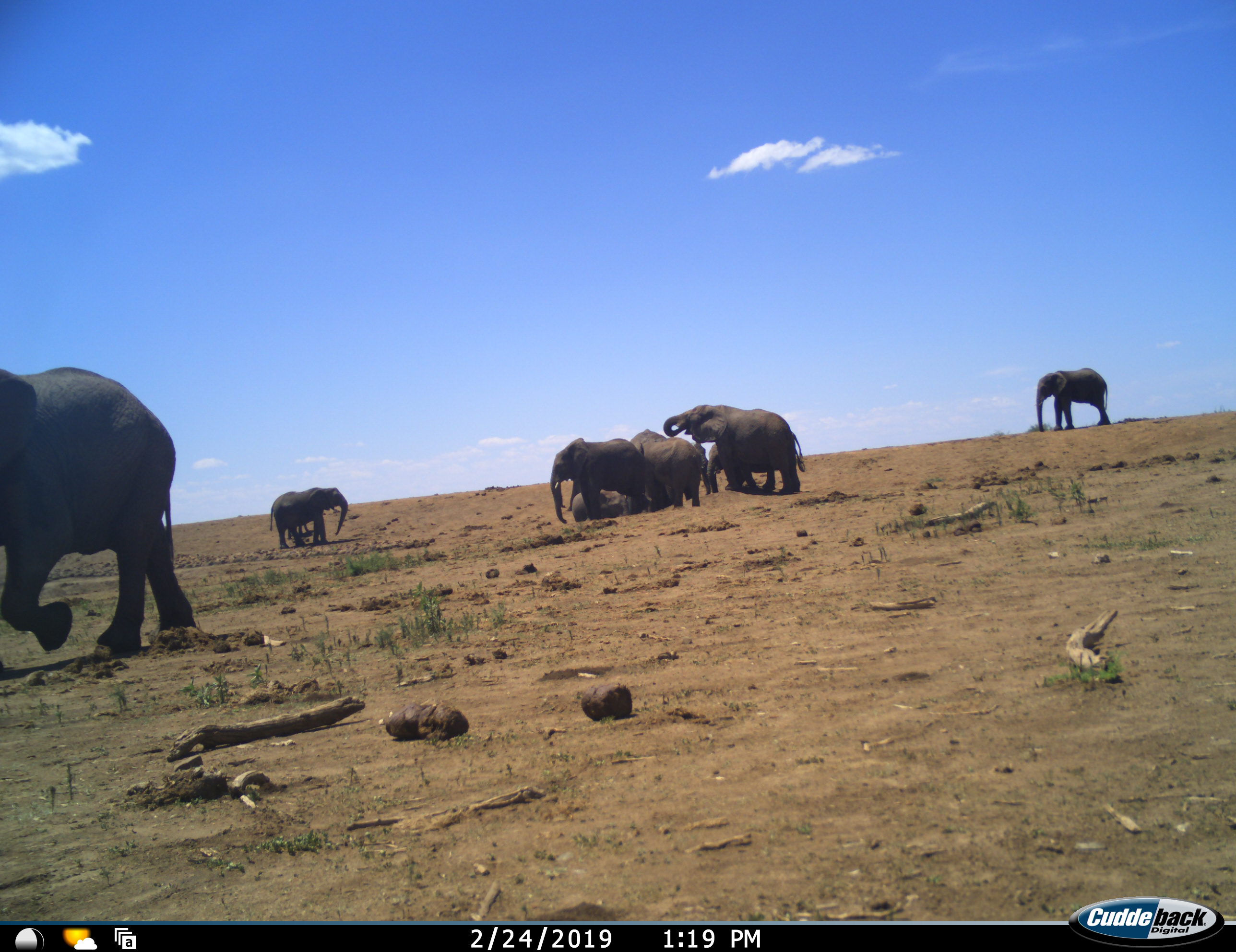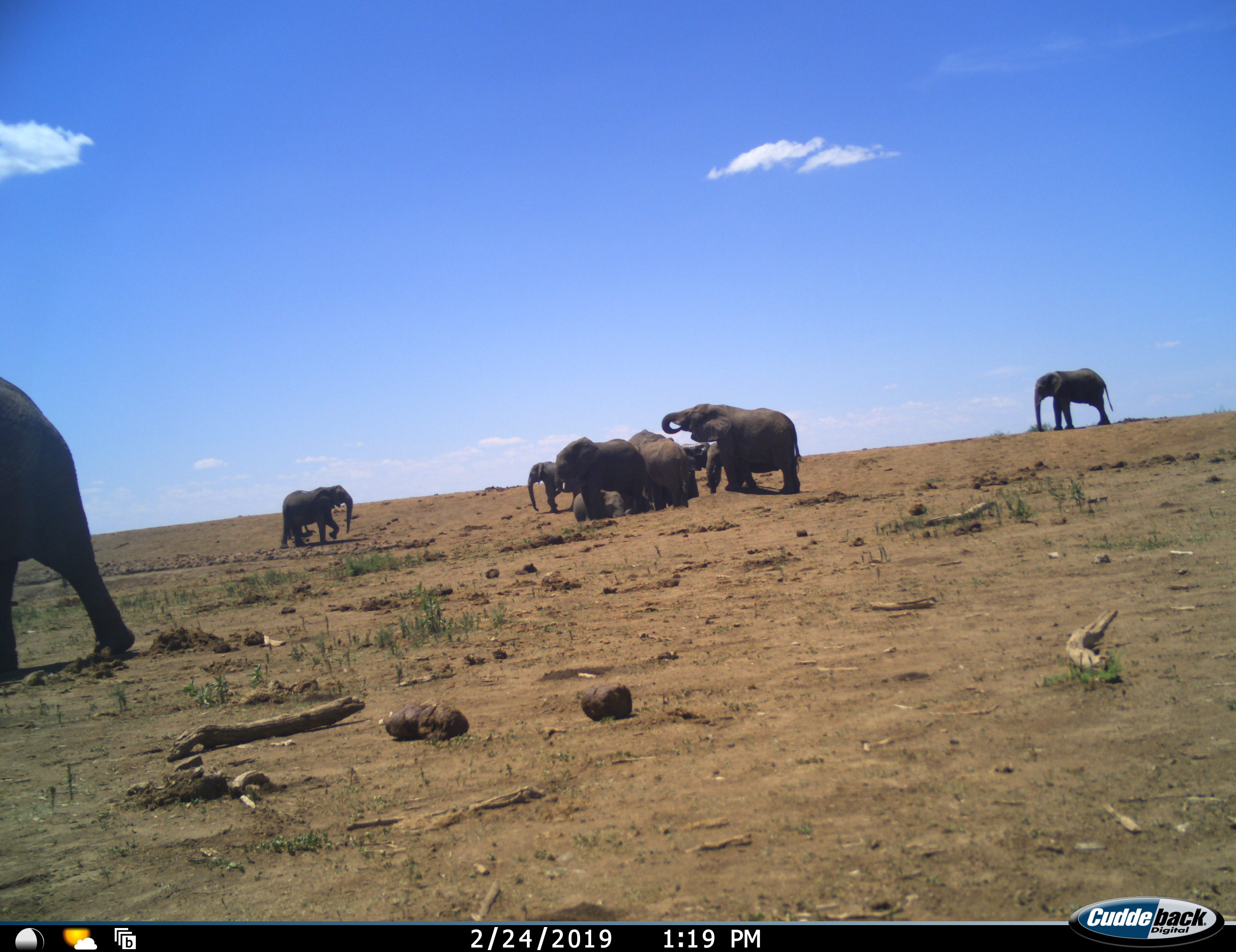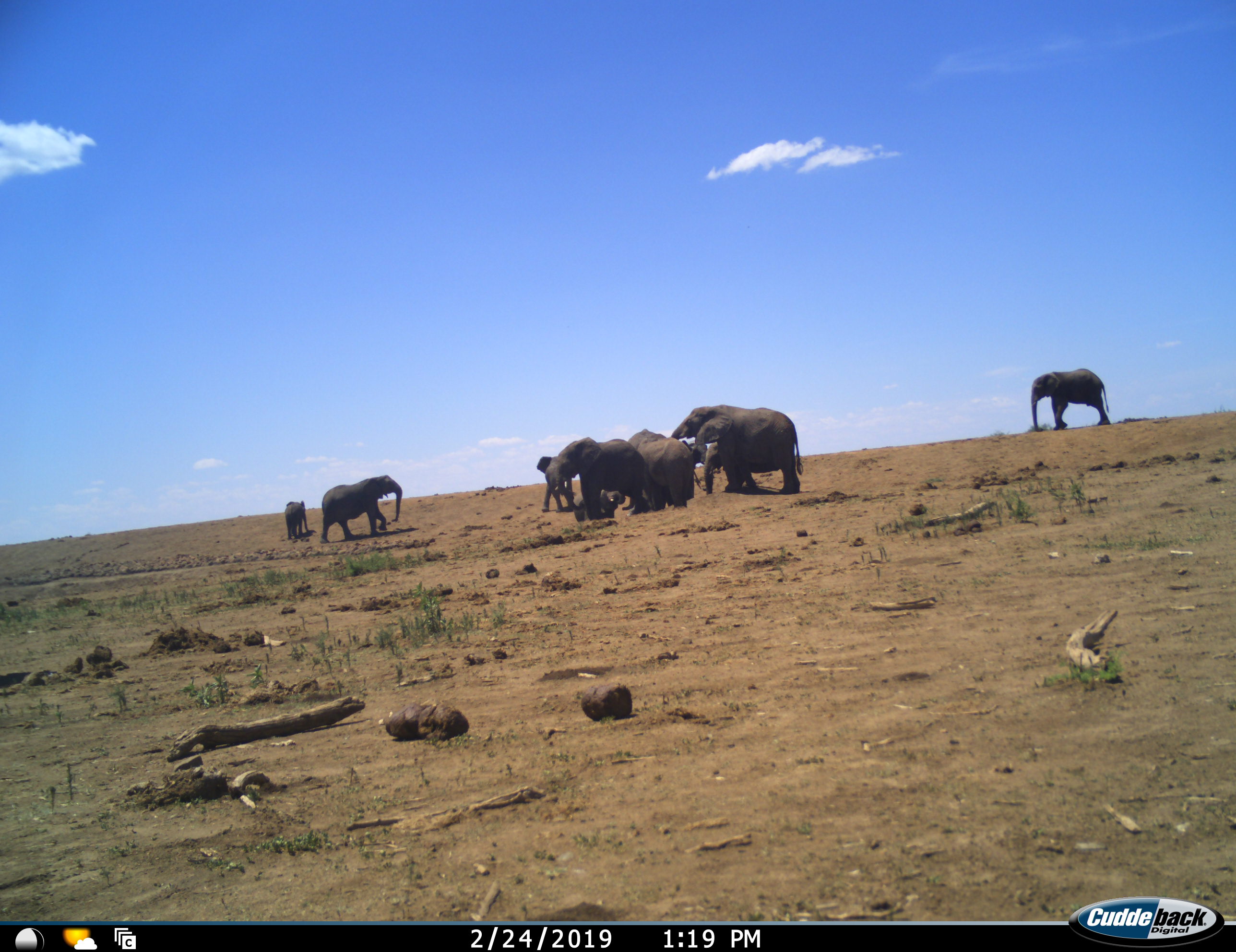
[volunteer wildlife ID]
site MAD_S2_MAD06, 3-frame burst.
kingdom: Animalia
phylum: Chordata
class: Mammalia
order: Proboscidea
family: Elephantidae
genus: Loxodonta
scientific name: Loxodonta africana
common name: african bush elephant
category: elephant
Elephant (african bush elephant) (Loxodonta africana), count 10. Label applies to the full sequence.